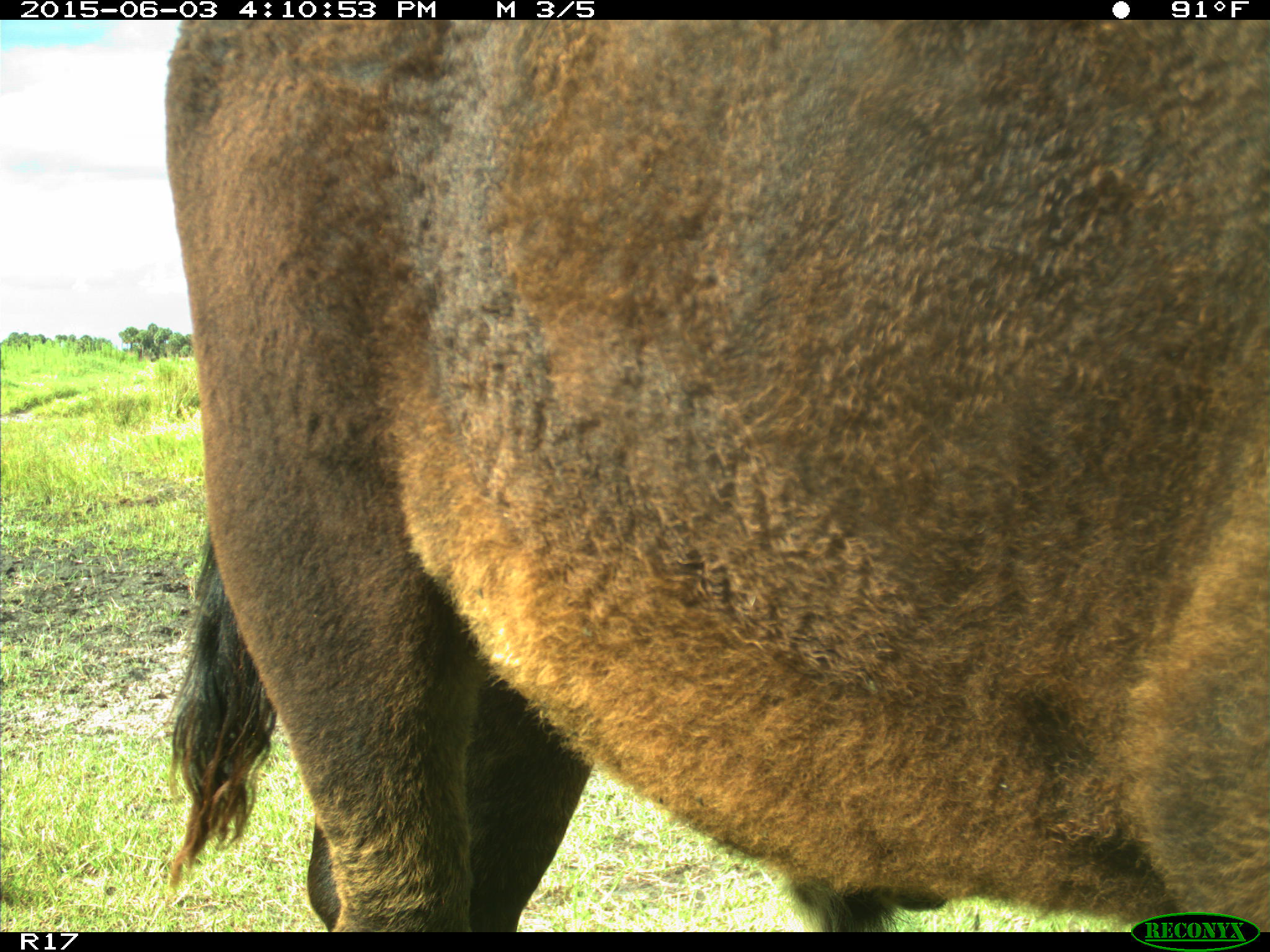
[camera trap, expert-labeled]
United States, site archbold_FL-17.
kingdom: Animalia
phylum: Chordata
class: Mammalia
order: Artiodactyla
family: Bovidae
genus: Bos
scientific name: Bos taurus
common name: domestic cow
Bos taurus (domestic cow).